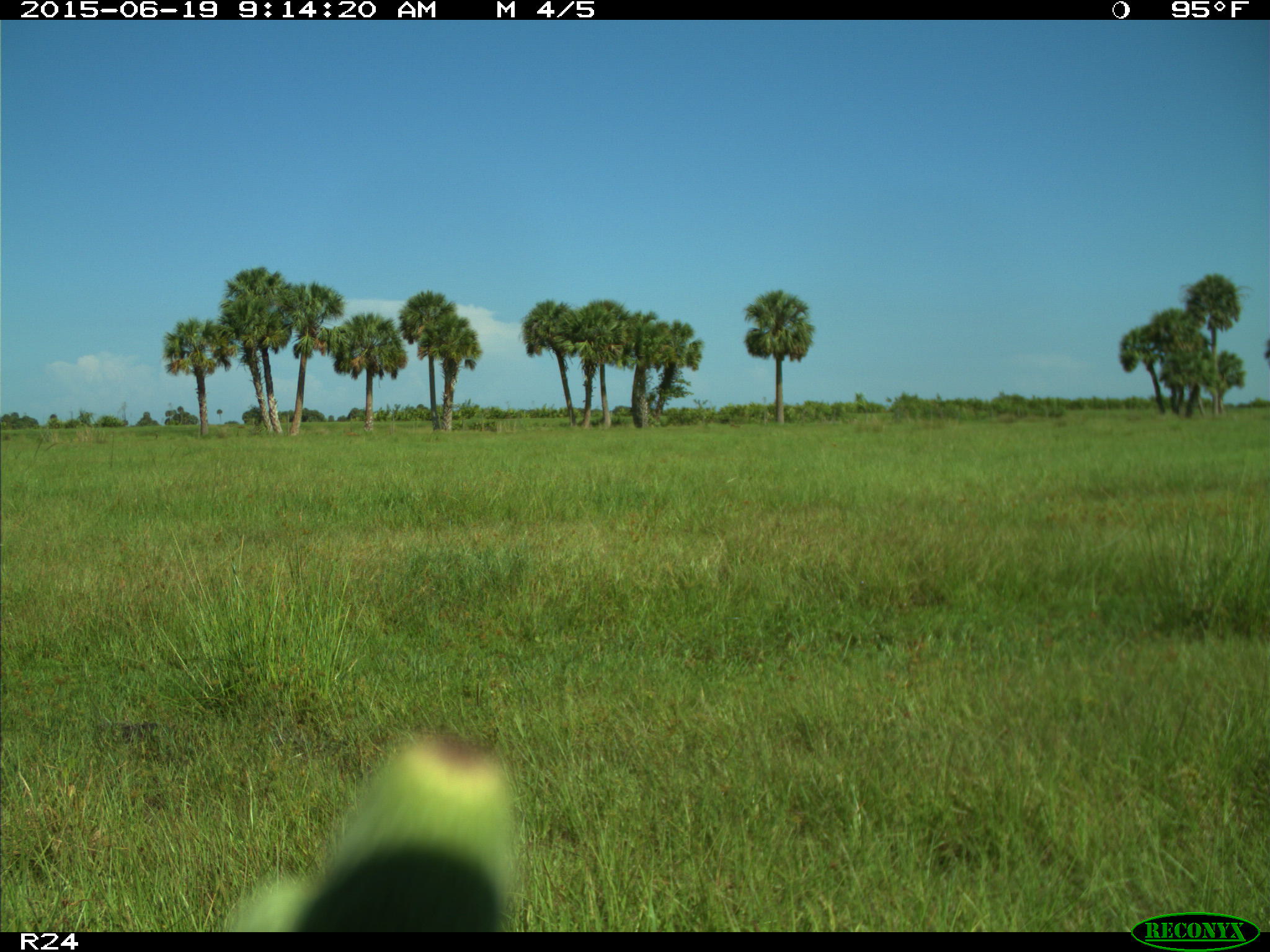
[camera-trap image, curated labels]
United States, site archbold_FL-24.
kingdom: Animalia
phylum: Chordata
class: Mammalia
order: Artiodactyla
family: Bovidae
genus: Bos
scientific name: Bos taurus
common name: domestic cow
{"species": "Bos taurus (domestic cow)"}